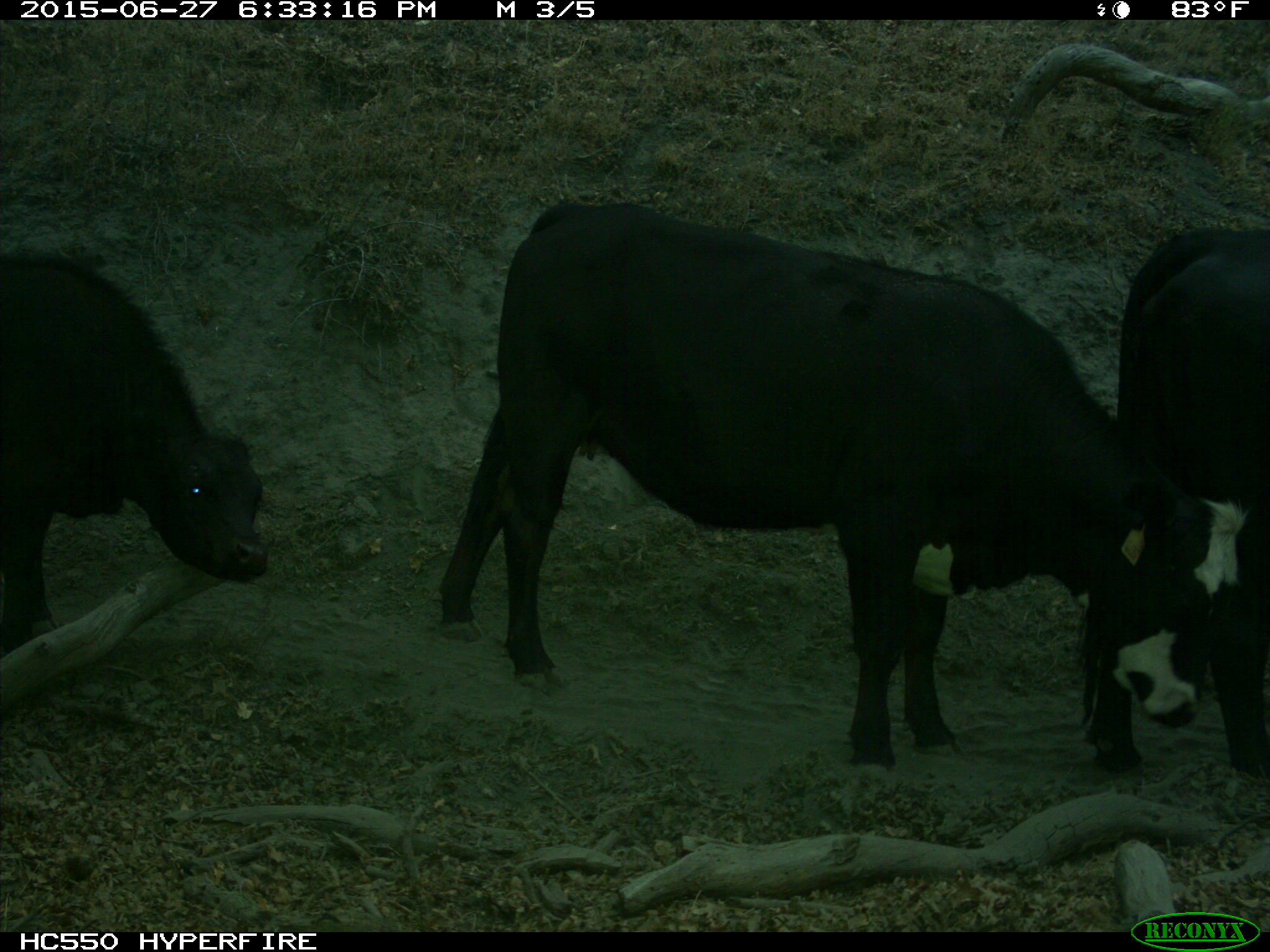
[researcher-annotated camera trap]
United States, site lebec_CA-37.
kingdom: Animalia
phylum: Chordata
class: Mammalia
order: Artiodactyla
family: Bovidae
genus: Bos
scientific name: Bos taurus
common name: domestic cow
Bos taurus (domestic cow).